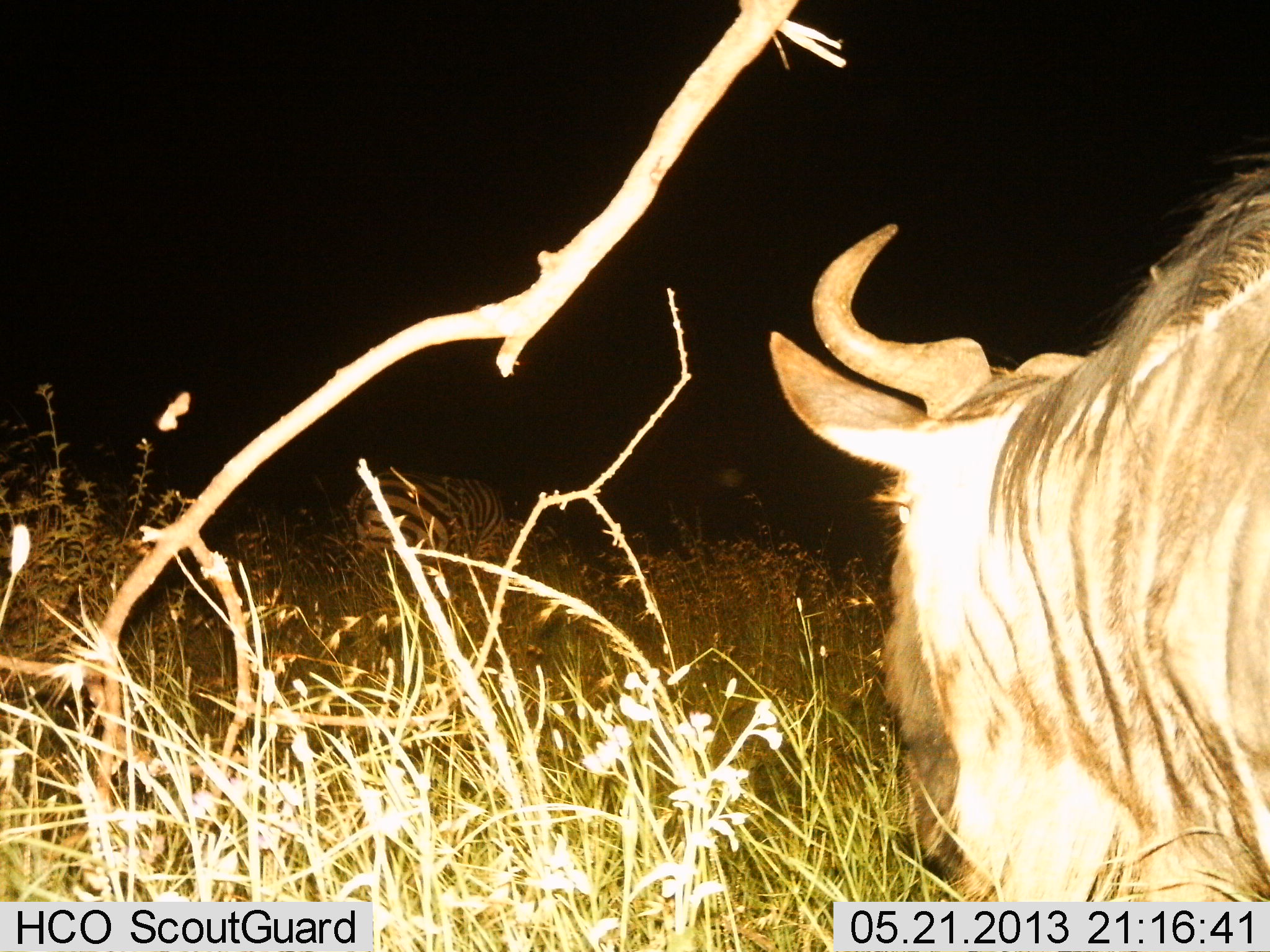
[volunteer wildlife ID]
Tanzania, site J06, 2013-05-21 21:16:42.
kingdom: Animalia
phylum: Chordata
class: Mammalia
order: Artiodactyla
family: Bovidae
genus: Connochaetes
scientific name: Connochaetes taurinus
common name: blue wildebeest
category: wildebeest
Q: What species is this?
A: Wildebeest (blue wildebeest) (Connochaetes taurinus).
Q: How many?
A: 1.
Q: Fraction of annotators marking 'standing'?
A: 50%.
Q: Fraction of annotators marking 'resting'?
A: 6%.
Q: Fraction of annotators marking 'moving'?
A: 25%.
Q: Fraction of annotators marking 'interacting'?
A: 0%.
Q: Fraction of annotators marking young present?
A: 0%.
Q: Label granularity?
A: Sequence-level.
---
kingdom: Animalia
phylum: Chordata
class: Mammalia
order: Perissodactyla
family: Equidae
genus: Equus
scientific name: Equus quagga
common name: plains zebra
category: zebra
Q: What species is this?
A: Zebra (plains zebra) (Equus quagga).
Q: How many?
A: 1.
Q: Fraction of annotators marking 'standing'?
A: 33%.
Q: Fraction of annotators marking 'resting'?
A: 0%.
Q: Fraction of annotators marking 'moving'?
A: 8%.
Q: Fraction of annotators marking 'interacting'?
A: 0%.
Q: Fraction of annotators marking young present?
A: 0%.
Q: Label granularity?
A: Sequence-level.